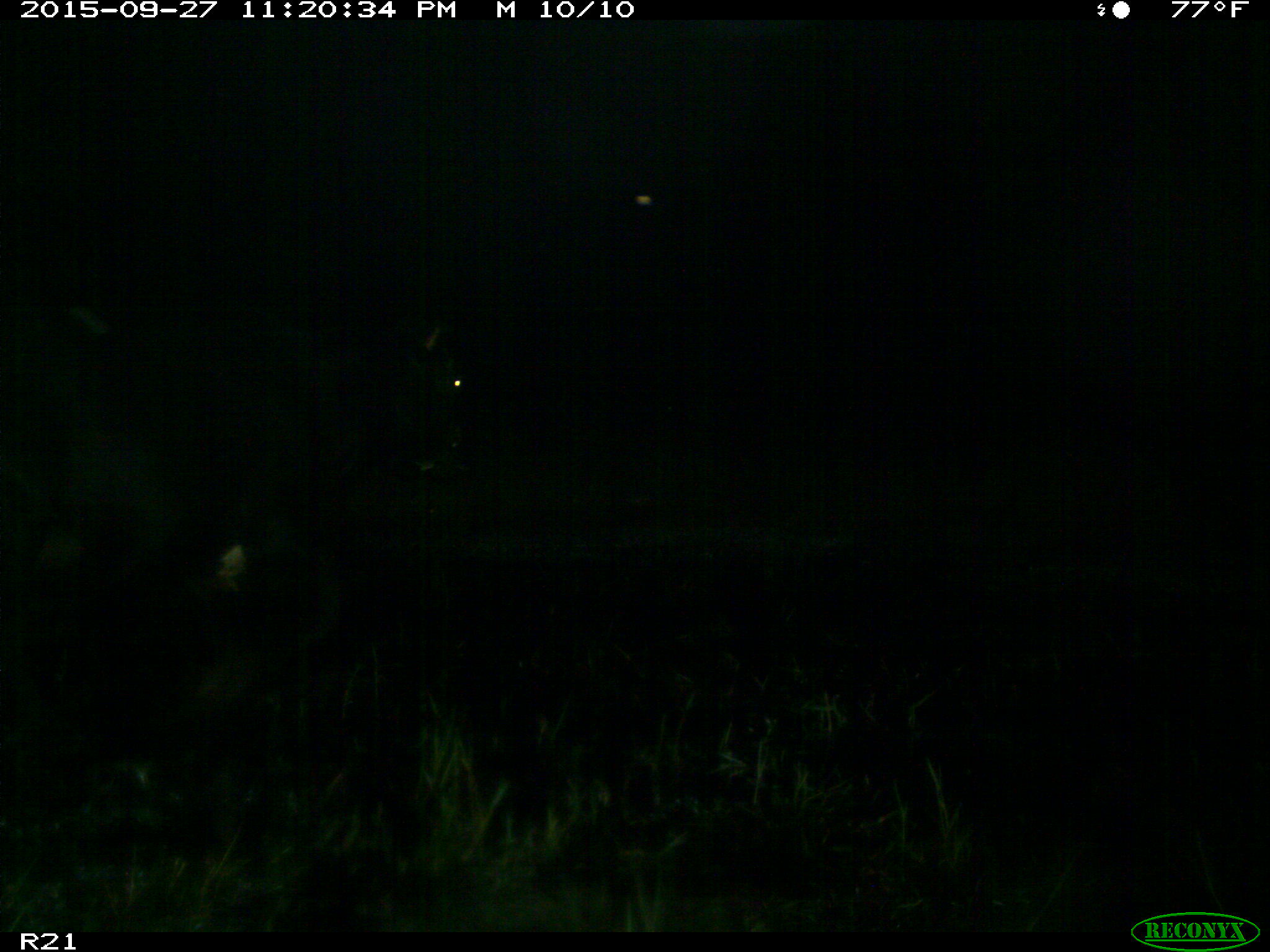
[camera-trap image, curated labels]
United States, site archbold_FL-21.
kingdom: Animalia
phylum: Chordata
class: Mammalia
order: Artiodactyla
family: Bovidae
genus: Bos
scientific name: Bos taurus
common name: domestic cow